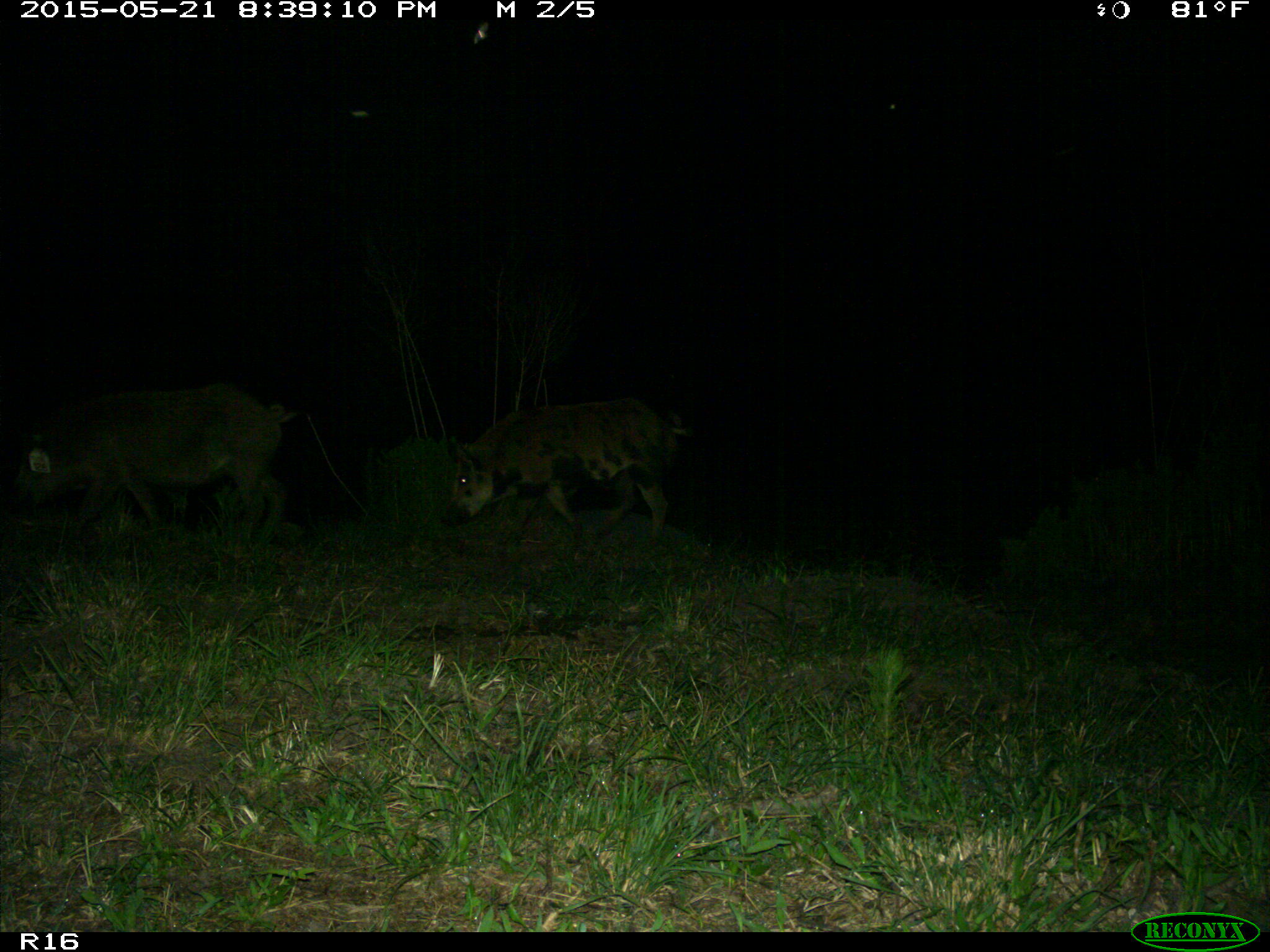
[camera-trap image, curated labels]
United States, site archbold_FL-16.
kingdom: Animalia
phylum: Chordata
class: Mammalia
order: Artiodactyla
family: Suidae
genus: Sus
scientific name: Sus scrofa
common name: wild boar